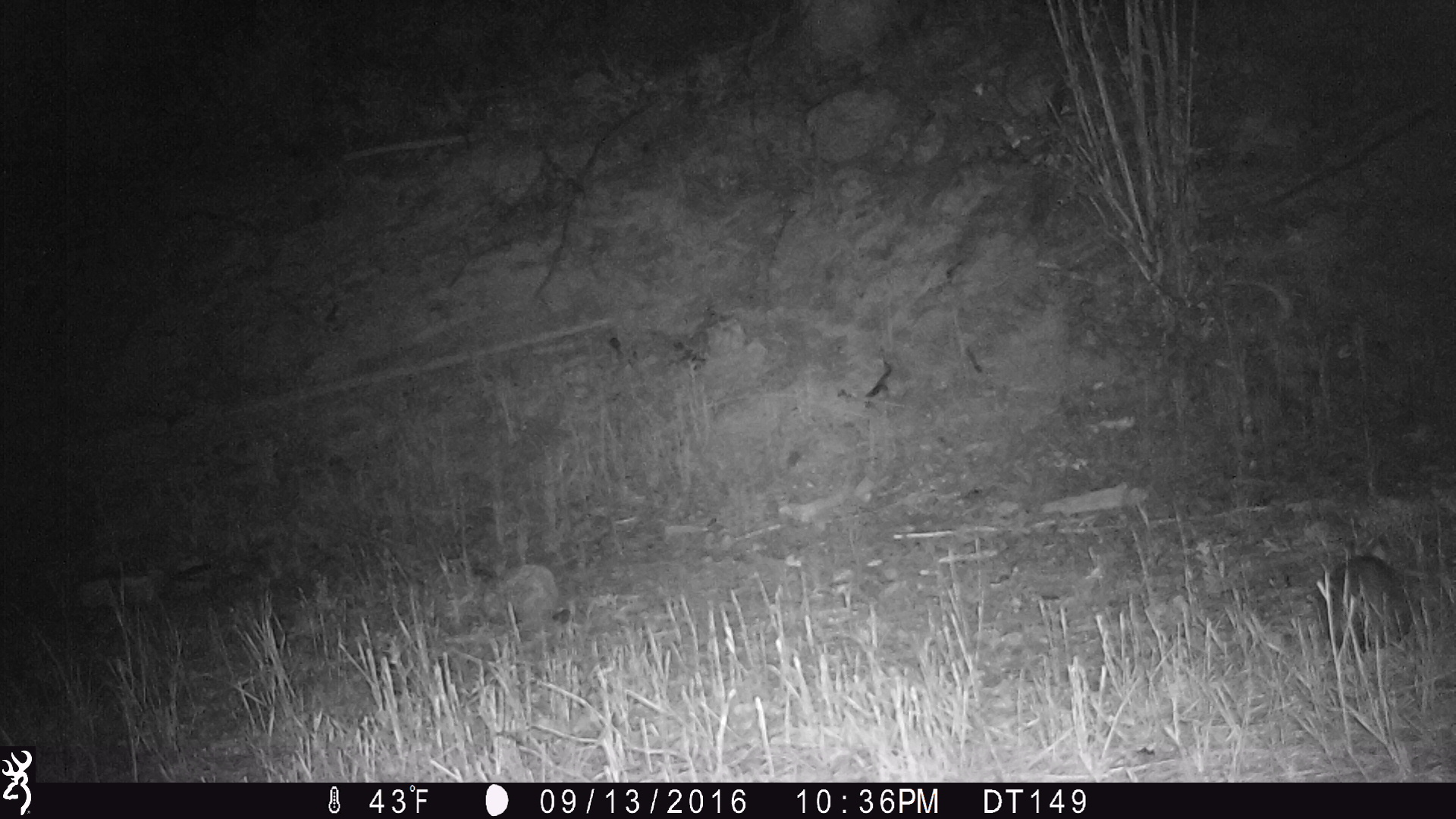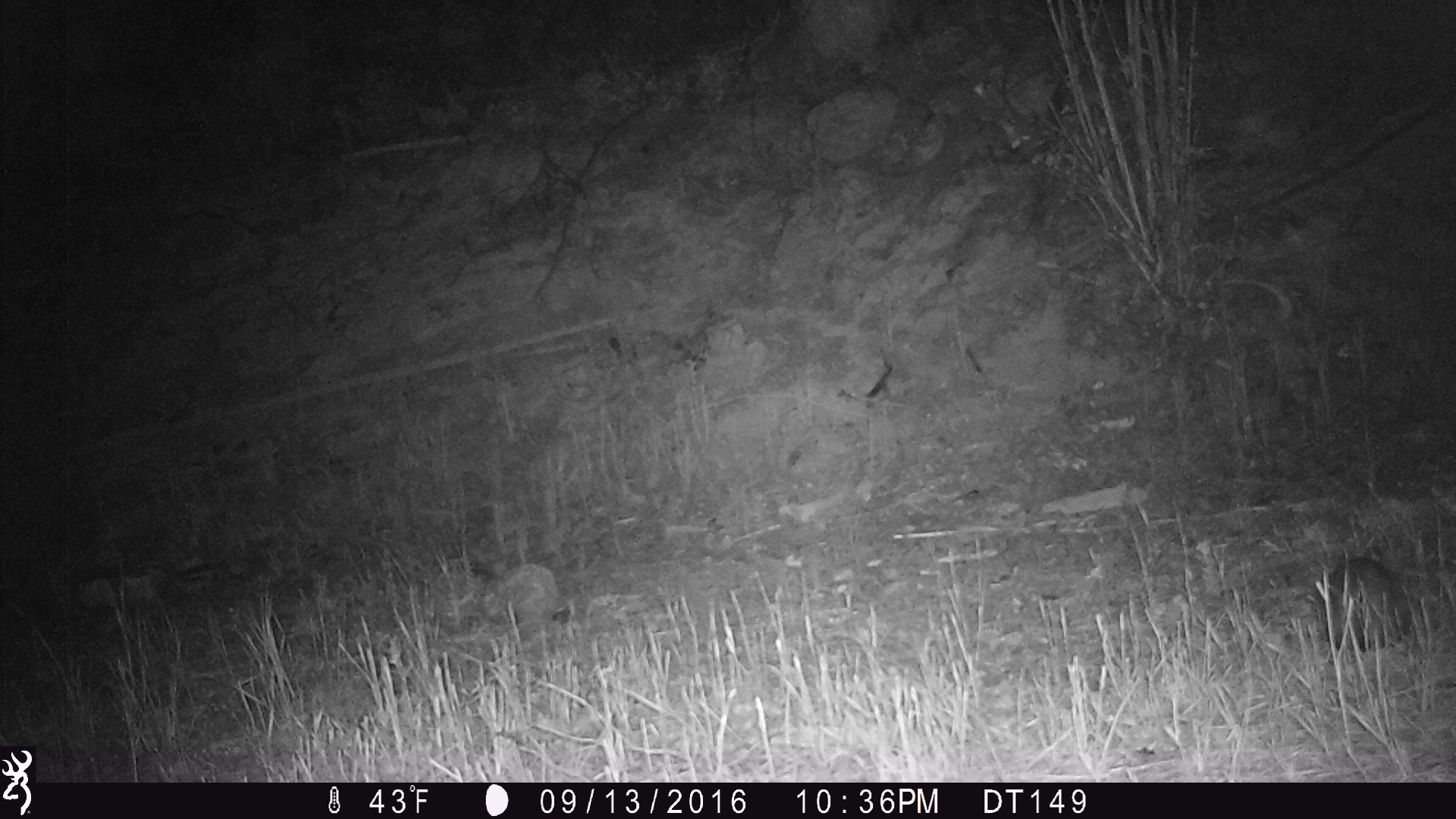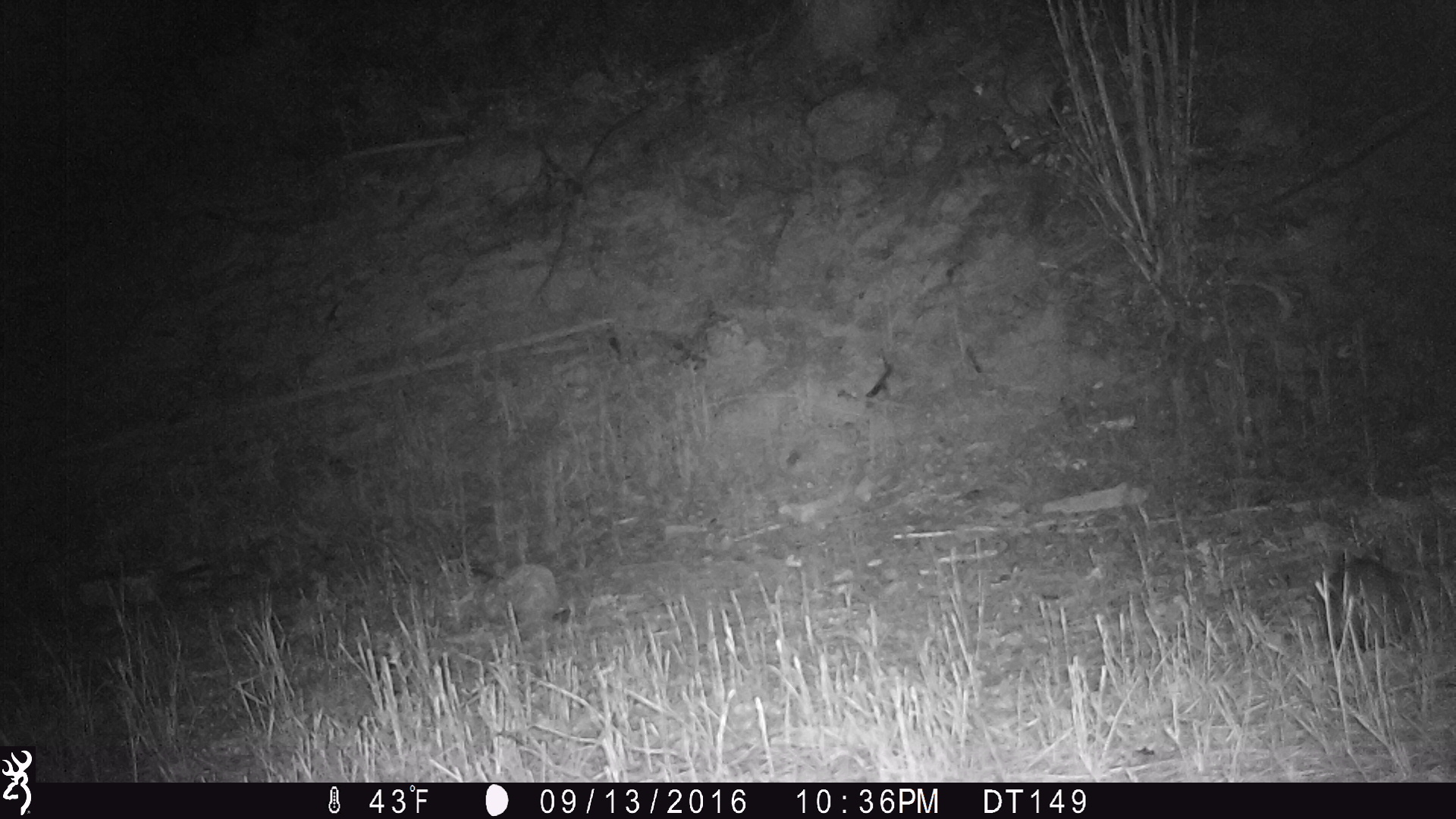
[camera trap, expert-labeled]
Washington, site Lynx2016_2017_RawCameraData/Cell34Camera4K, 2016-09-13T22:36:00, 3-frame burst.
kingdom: Animalia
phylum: Chordata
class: Mammalia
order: Lagomorpha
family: Leporidae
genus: Lepus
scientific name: Lepus americanus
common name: snowshoe hare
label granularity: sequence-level